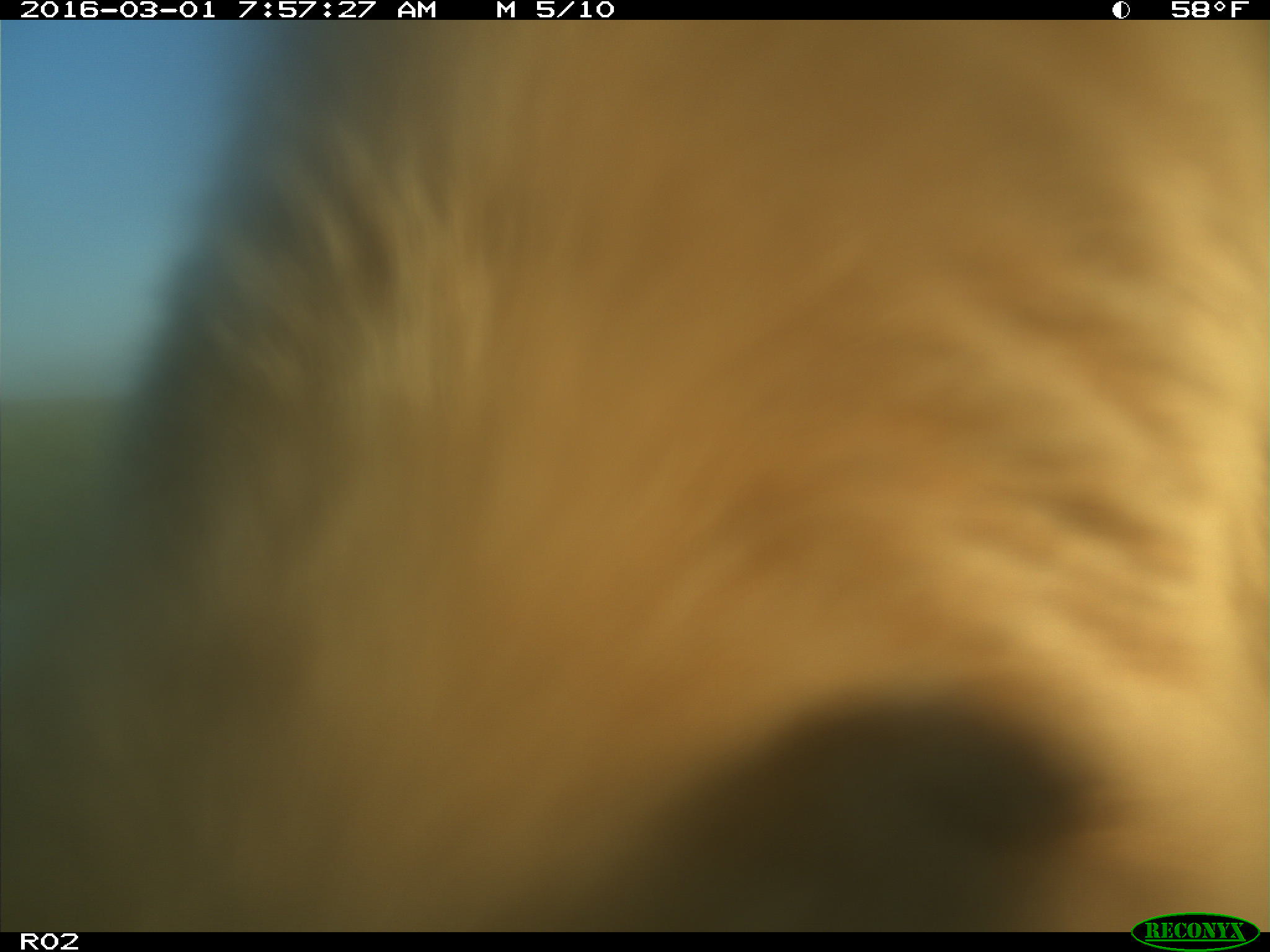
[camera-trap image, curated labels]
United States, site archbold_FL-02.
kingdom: Animalia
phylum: Chordata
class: Mammalia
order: Artiodactyla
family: Bovidae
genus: Bos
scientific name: Bos taurus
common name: domestic cow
Bos taurus (domestic cow).